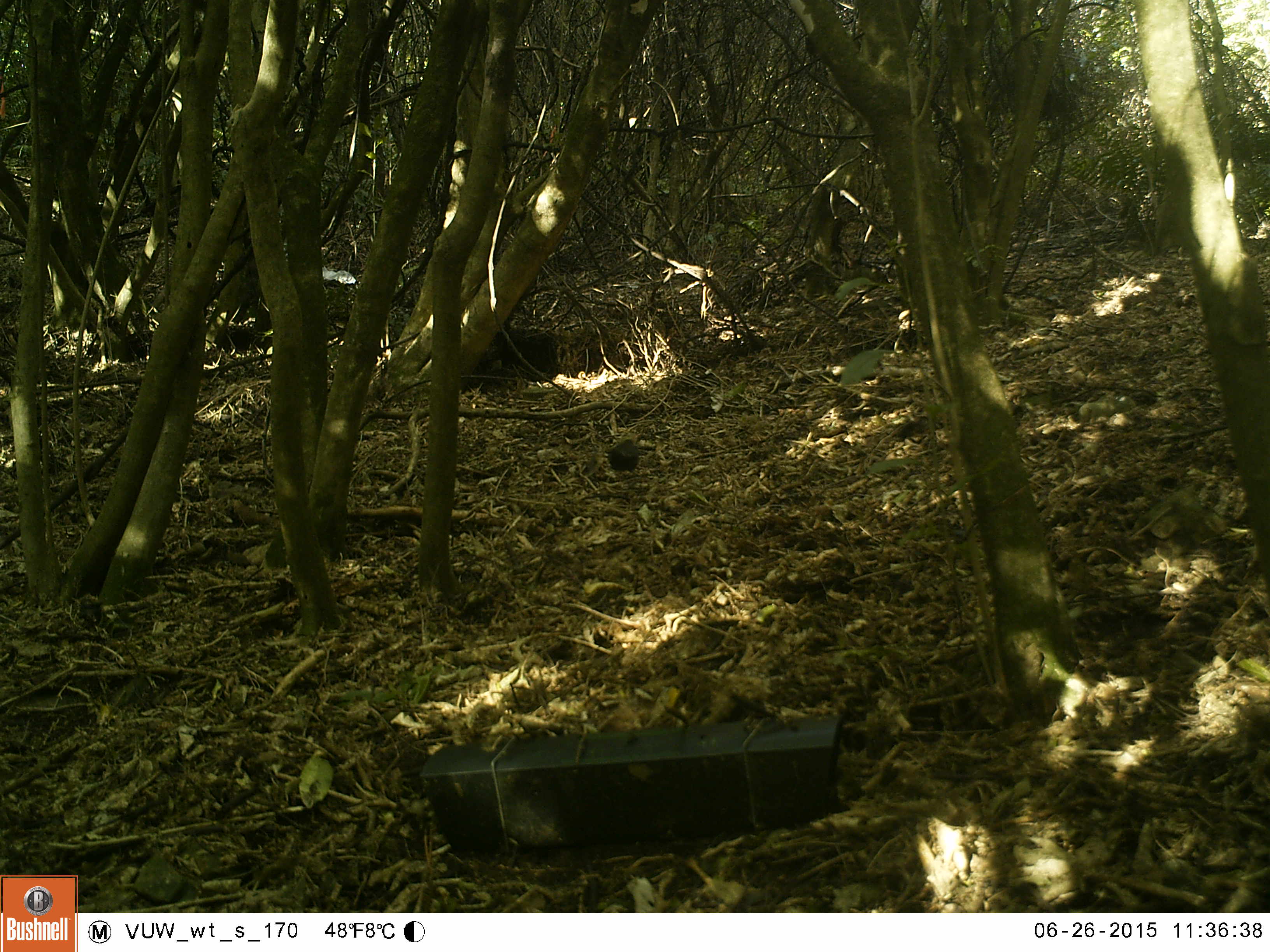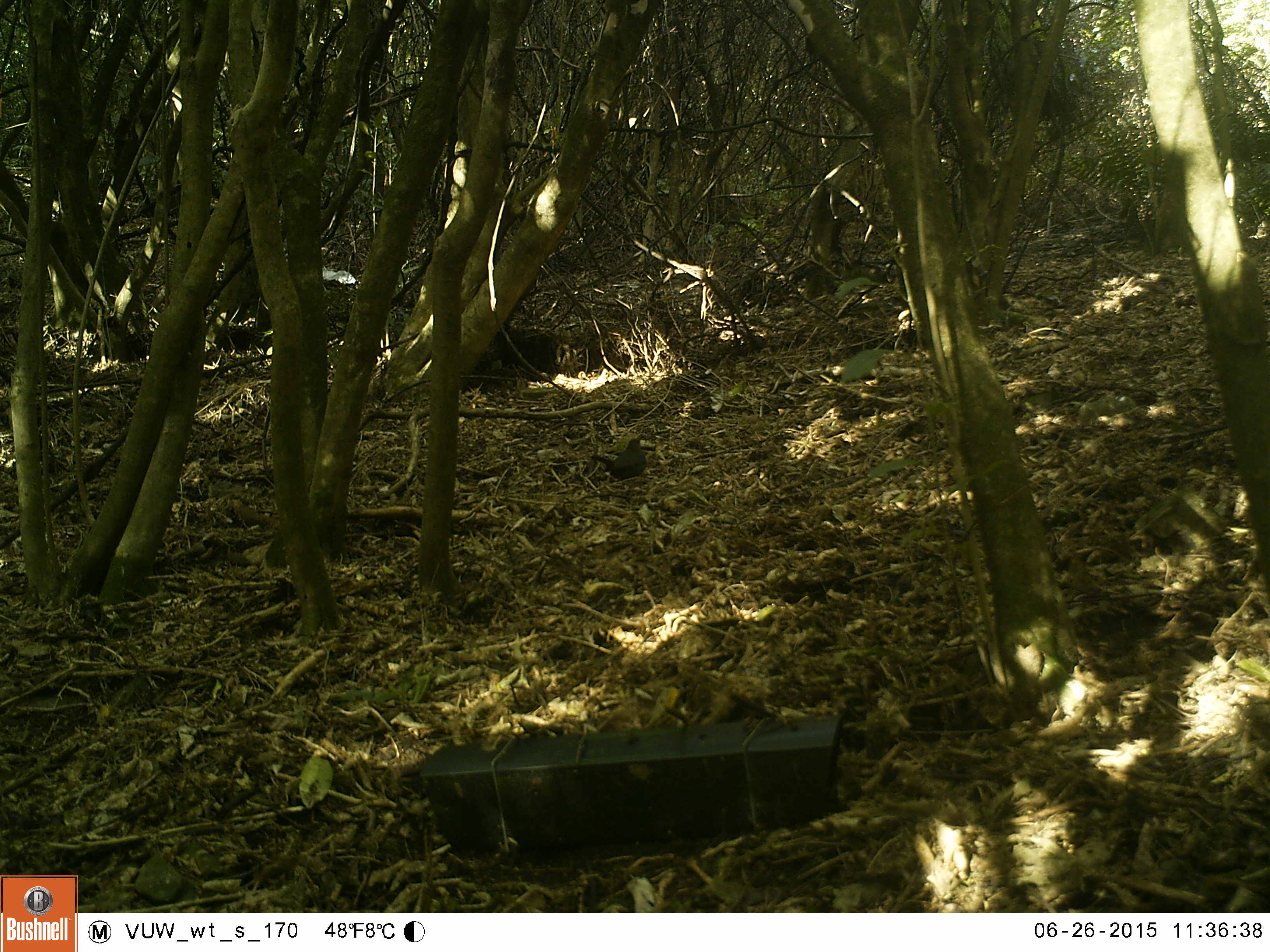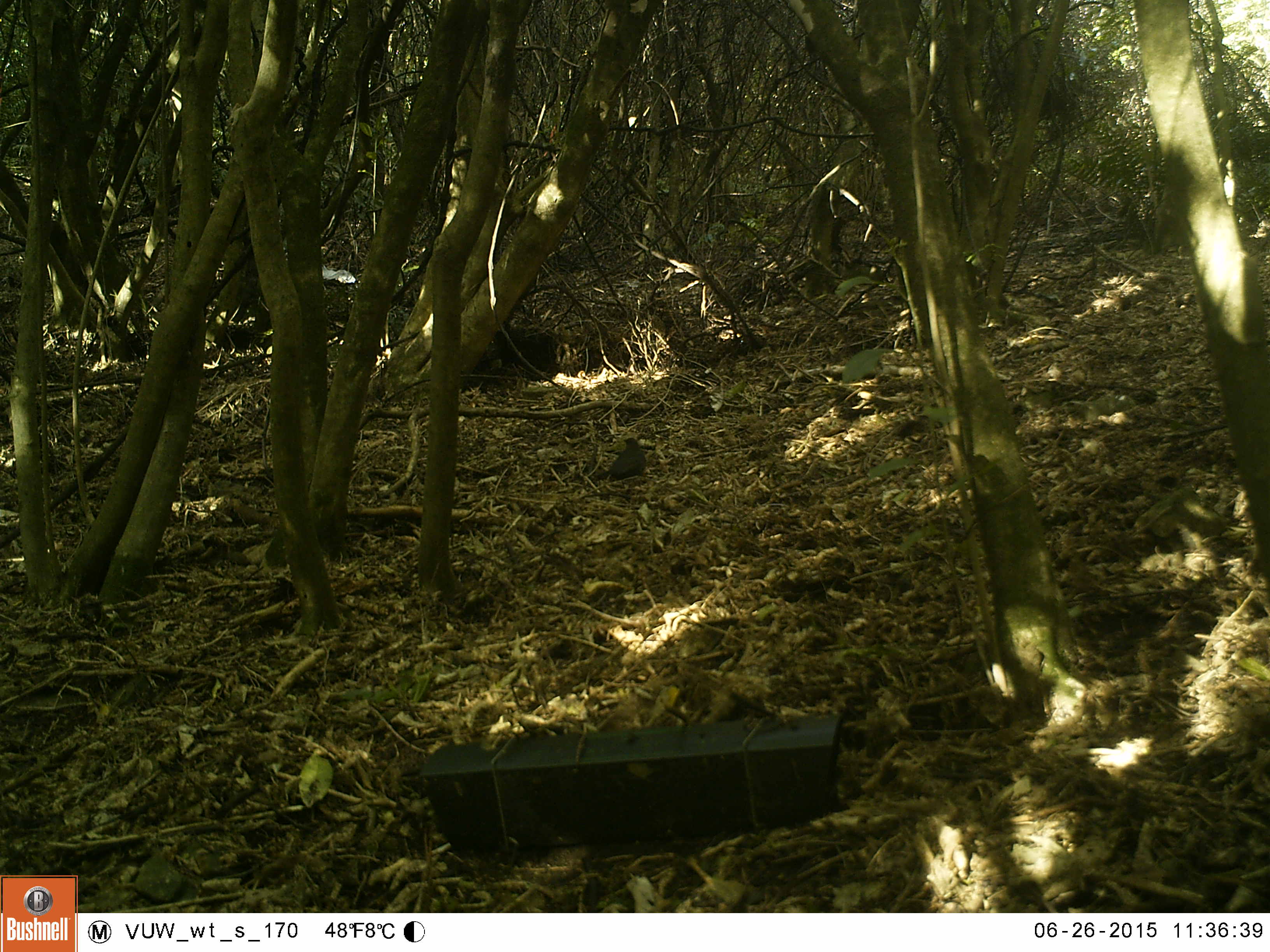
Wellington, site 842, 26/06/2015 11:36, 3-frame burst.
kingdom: Animalia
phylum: Chordata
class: Aves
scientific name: Aves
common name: bird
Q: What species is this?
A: Bird (Aves).